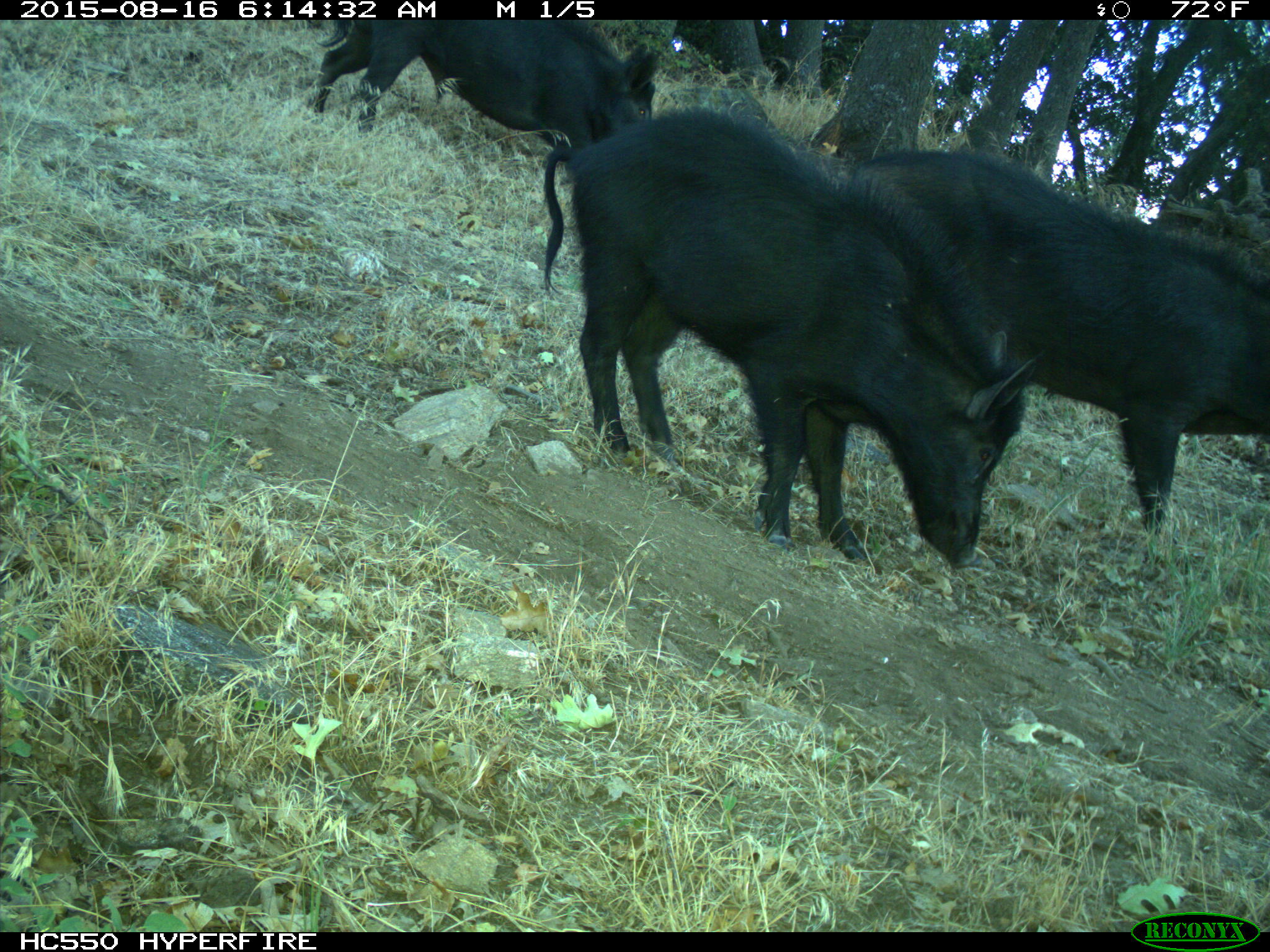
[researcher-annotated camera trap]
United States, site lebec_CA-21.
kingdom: Animalia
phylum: Chordata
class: Mammalia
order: Artiodactyla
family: Suidae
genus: Sus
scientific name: Sus scrofa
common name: wild boar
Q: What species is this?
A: Sus scrofa (wild boar).